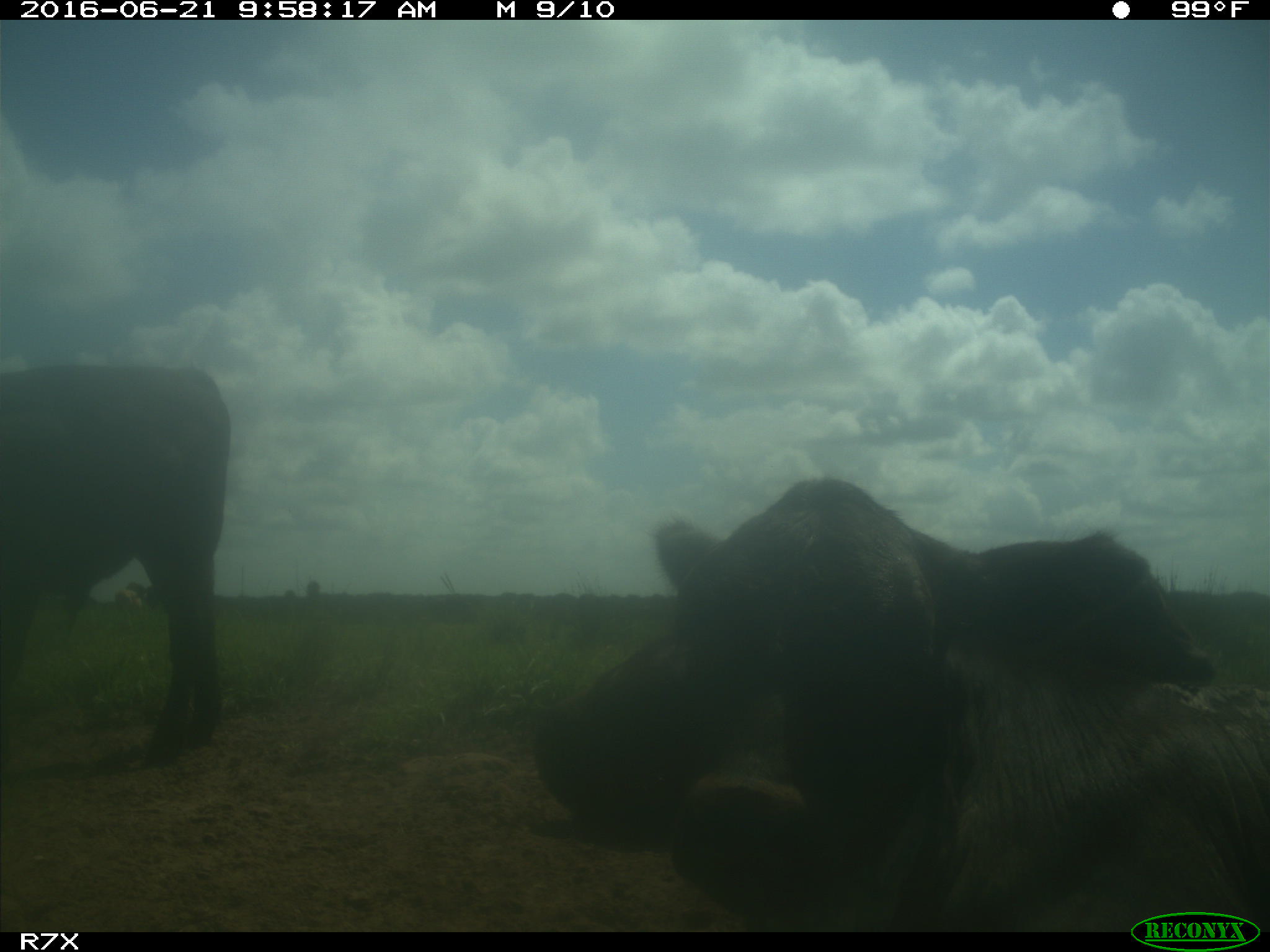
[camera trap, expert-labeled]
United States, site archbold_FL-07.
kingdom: Animalia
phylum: Chordata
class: Mammalia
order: Artiodactyla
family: Bovidae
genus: Bos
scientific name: Bos taurus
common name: domestic cow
Bos taurus (domestic cow).